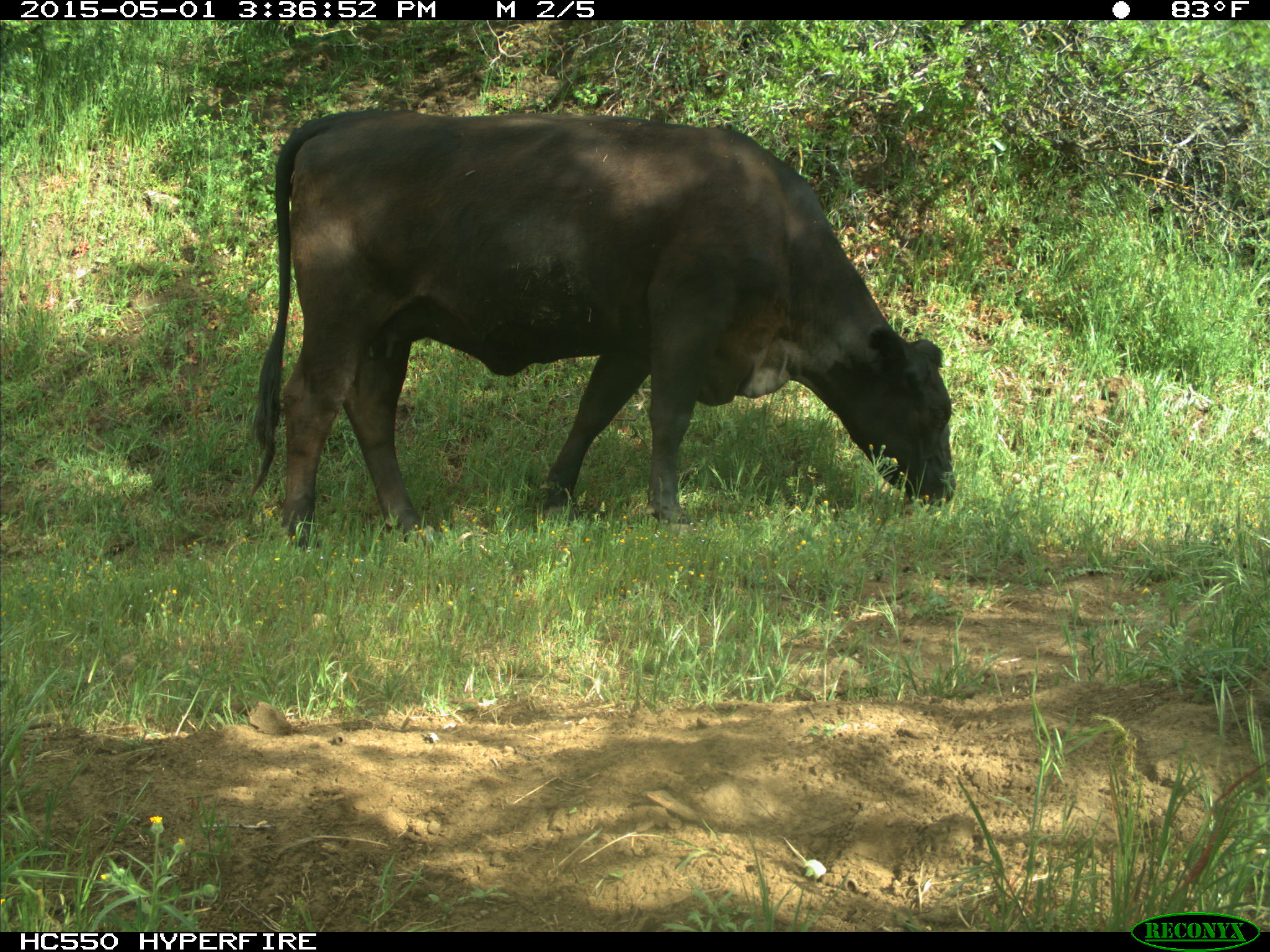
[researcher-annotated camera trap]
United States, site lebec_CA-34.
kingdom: Animalia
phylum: Chordata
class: Mammalia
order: Artiodactyla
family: Bovidae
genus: Bos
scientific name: Bos taurus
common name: domestic cow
Bos taurus (domestic cow).